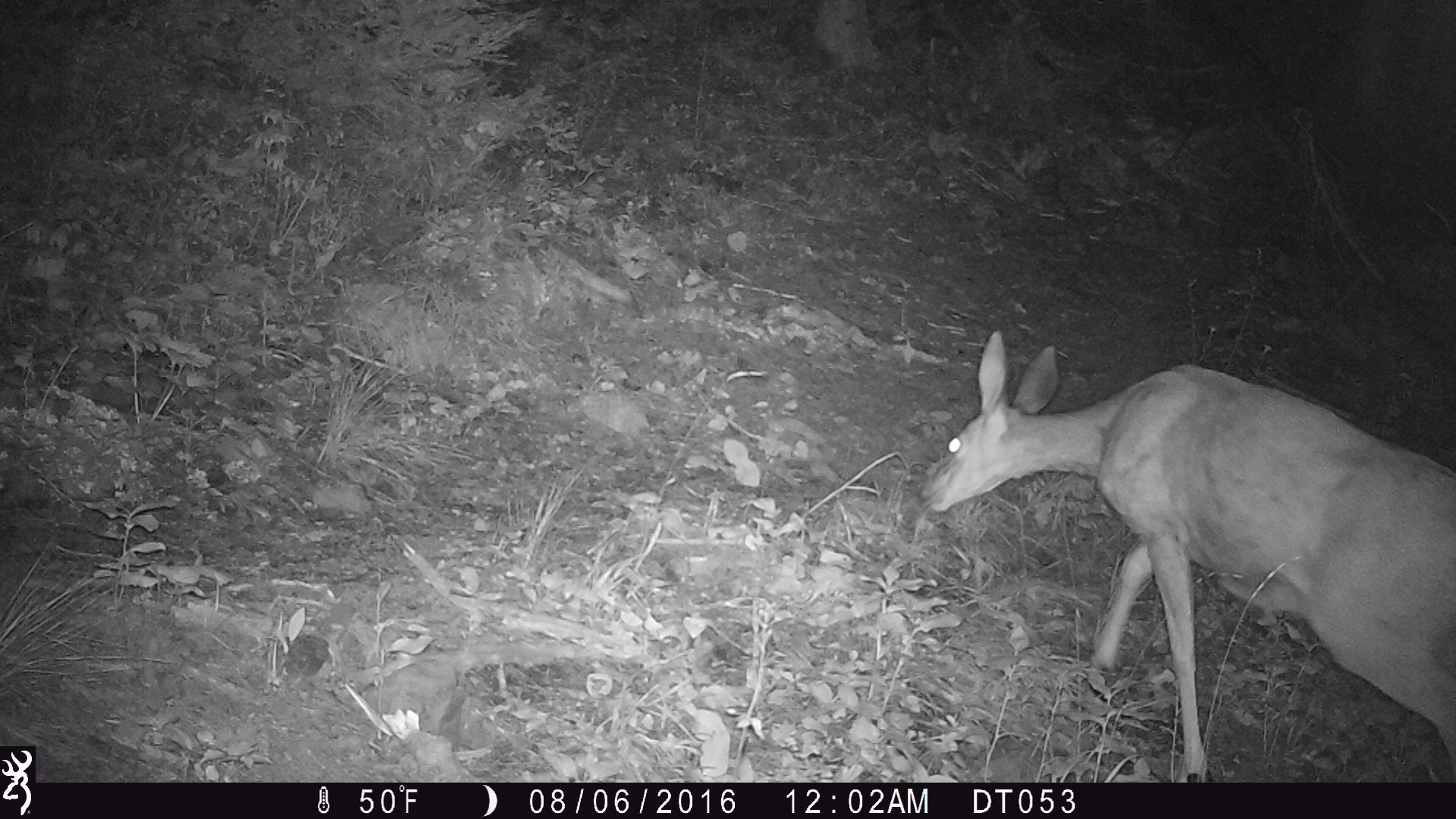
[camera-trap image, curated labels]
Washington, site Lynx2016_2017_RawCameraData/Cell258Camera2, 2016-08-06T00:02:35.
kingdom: Animalia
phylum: Chordata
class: Mammalia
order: Artiodactyla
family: Cervidae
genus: Odocoileus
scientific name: Odocoileus hemionus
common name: mule deer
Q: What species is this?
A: Odocoileus hemionus (mule deer).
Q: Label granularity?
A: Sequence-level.